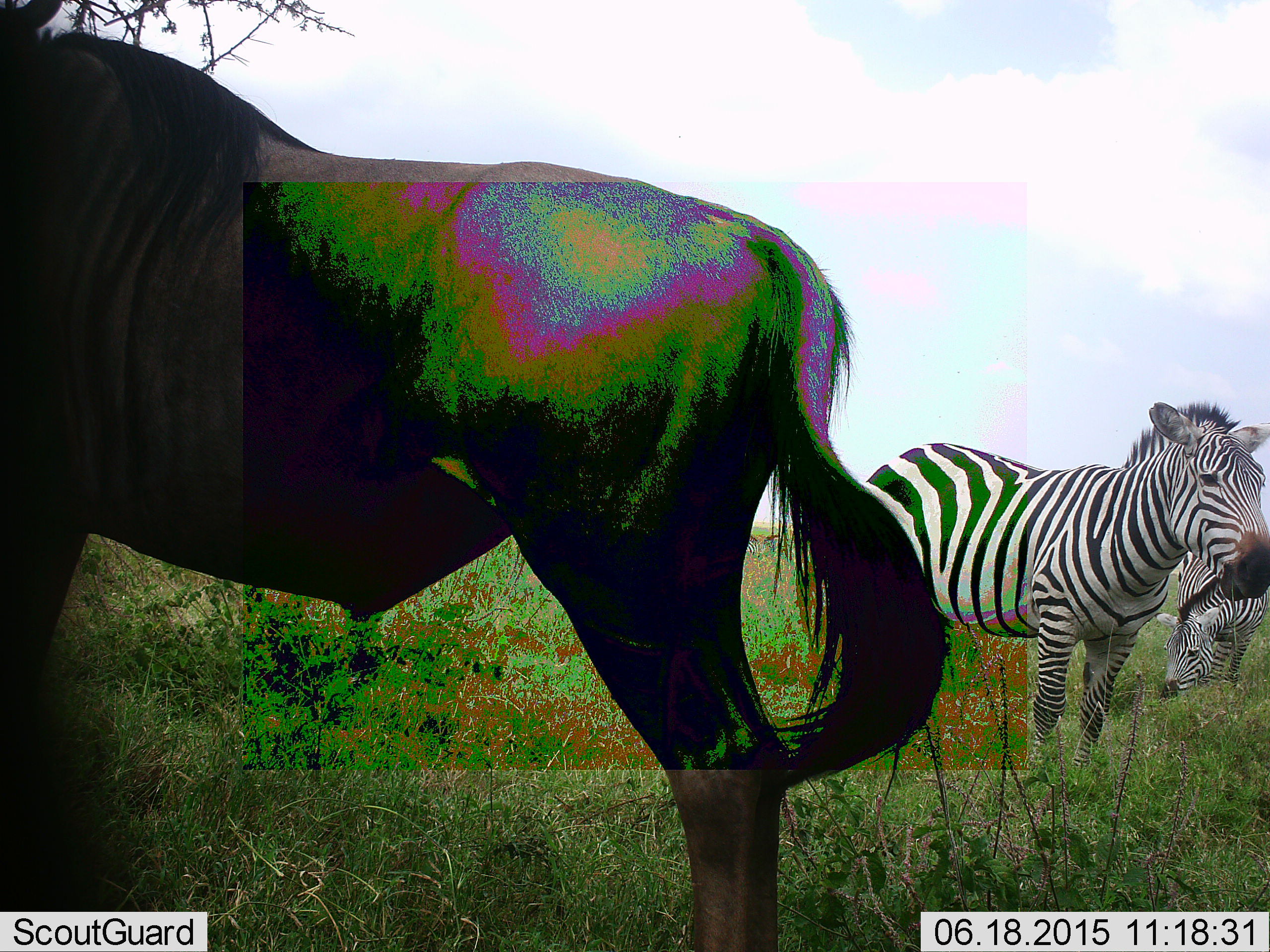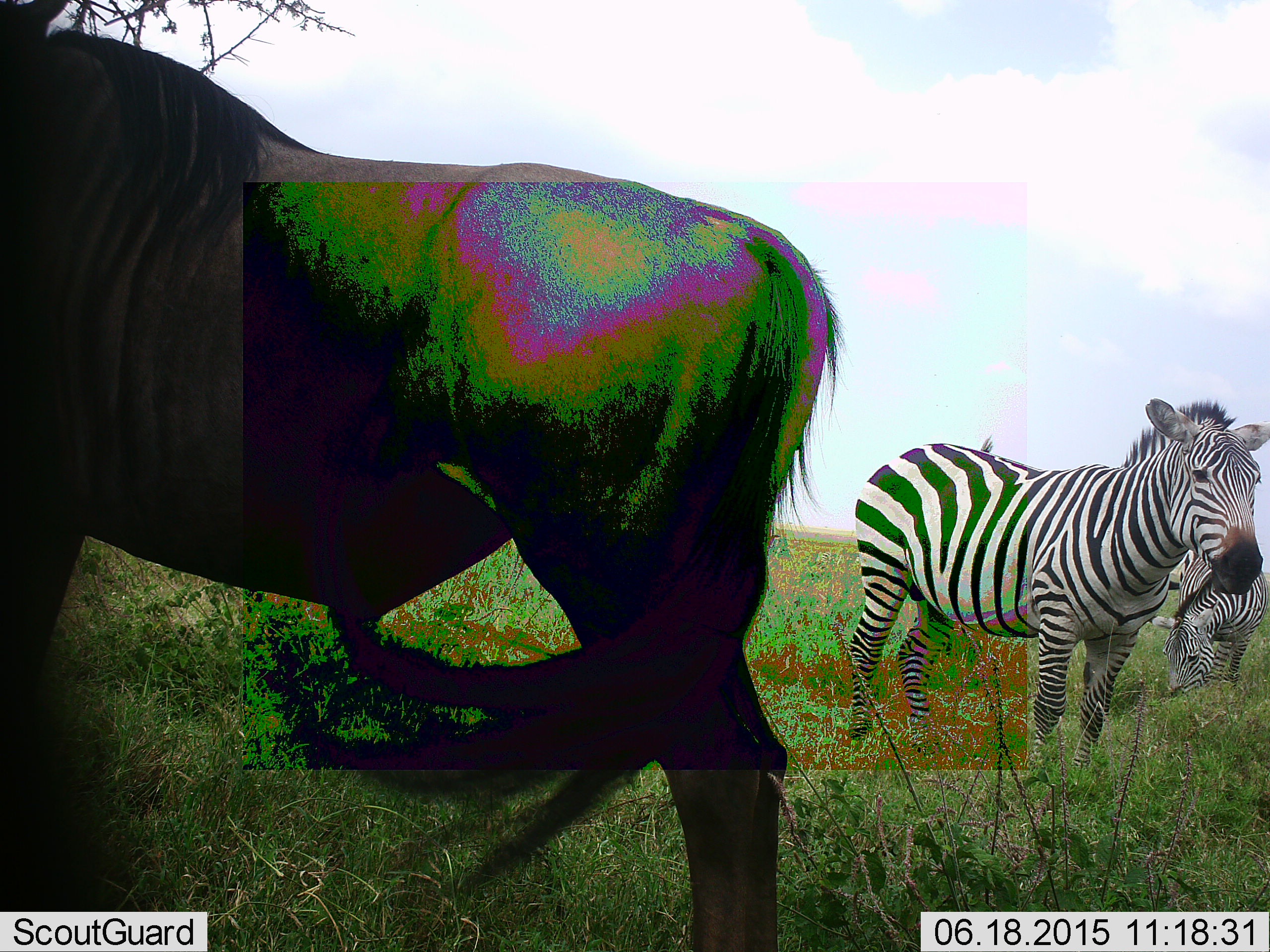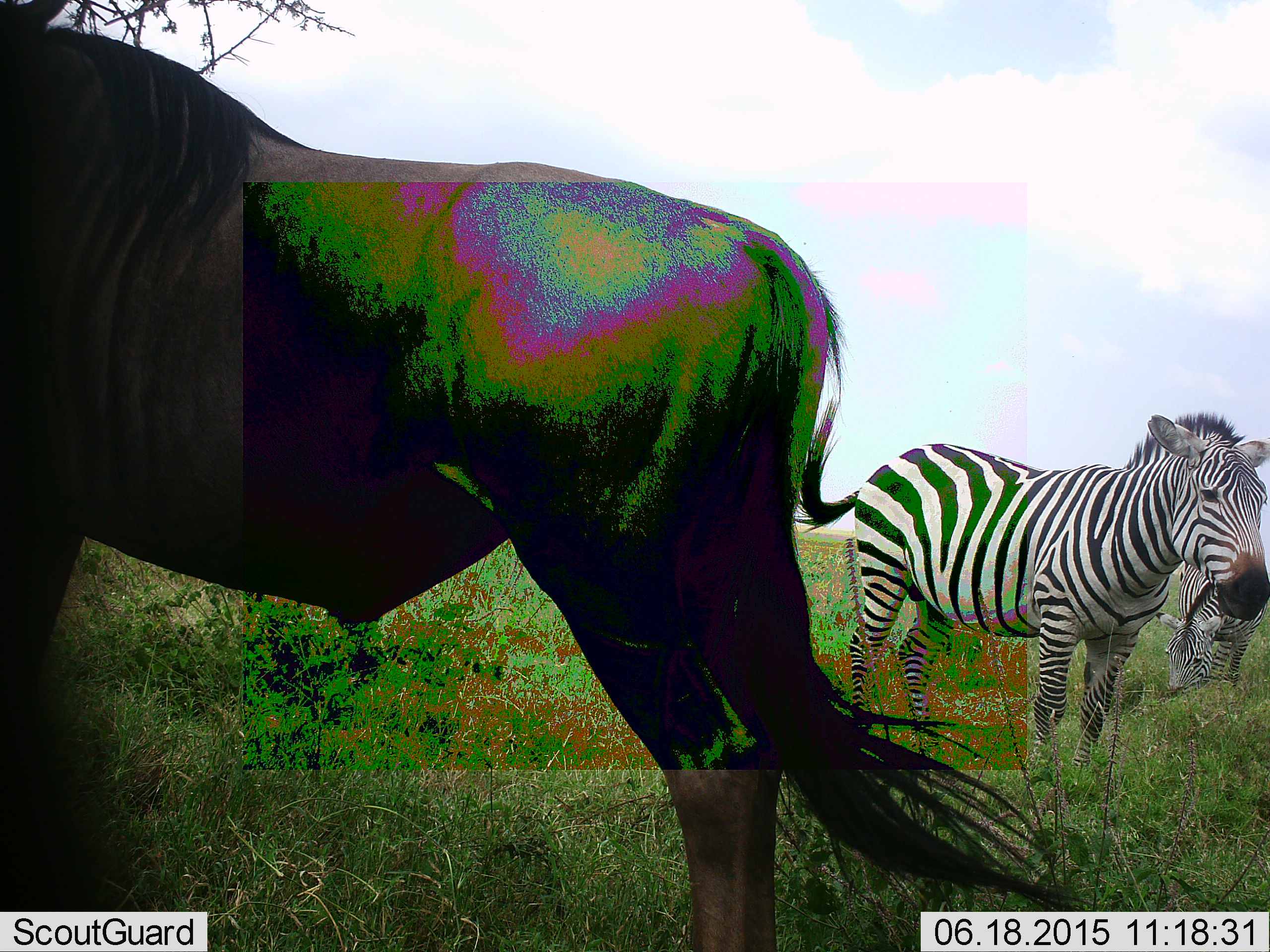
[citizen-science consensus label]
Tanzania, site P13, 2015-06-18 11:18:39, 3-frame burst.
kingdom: Animalia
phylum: Chordata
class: Mammalia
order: Artiodactyla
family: Bovidae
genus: Connochaetes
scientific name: Connochaetes taurinus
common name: blue wildebeest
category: wildebeest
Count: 1.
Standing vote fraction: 100%.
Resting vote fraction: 0%.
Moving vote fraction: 0%.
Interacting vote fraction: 0%.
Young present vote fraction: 0%.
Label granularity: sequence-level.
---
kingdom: Animalia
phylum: Chordata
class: Mammalia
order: Perissodactyla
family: Equidae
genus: Equus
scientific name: Equus quagga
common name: plains zebra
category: zebra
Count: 2.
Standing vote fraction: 93%.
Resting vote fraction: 7%.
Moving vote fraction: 7%.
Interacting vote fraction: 0%.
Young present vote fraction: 0%.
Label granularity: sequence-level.